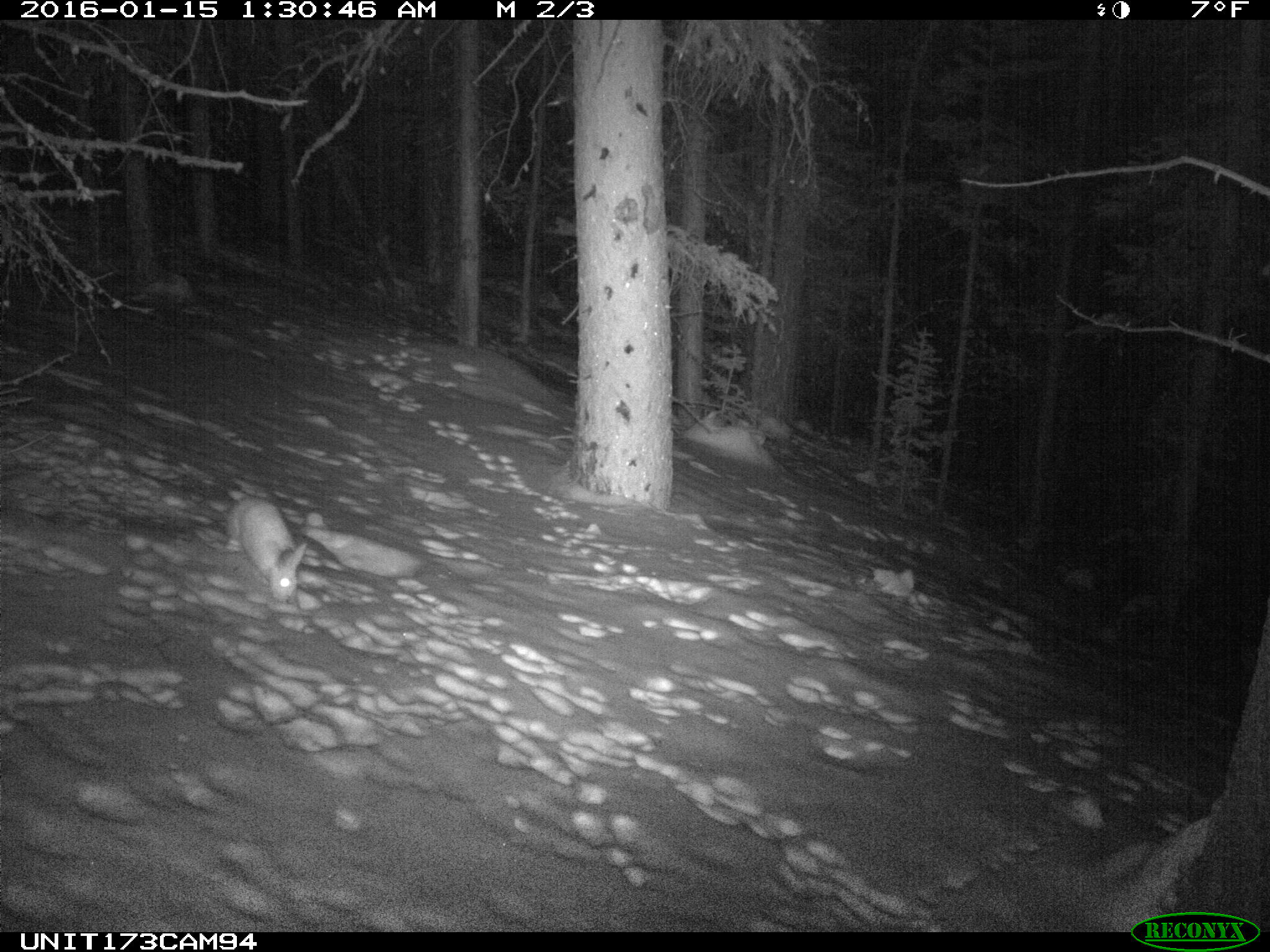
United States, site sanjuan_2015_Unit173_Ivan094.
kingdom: Animalia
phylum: Chordata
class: Mammalia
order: Lagomorpha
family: Leporidae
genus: Lepus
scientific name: Lepus americanus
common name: snowshoe hare